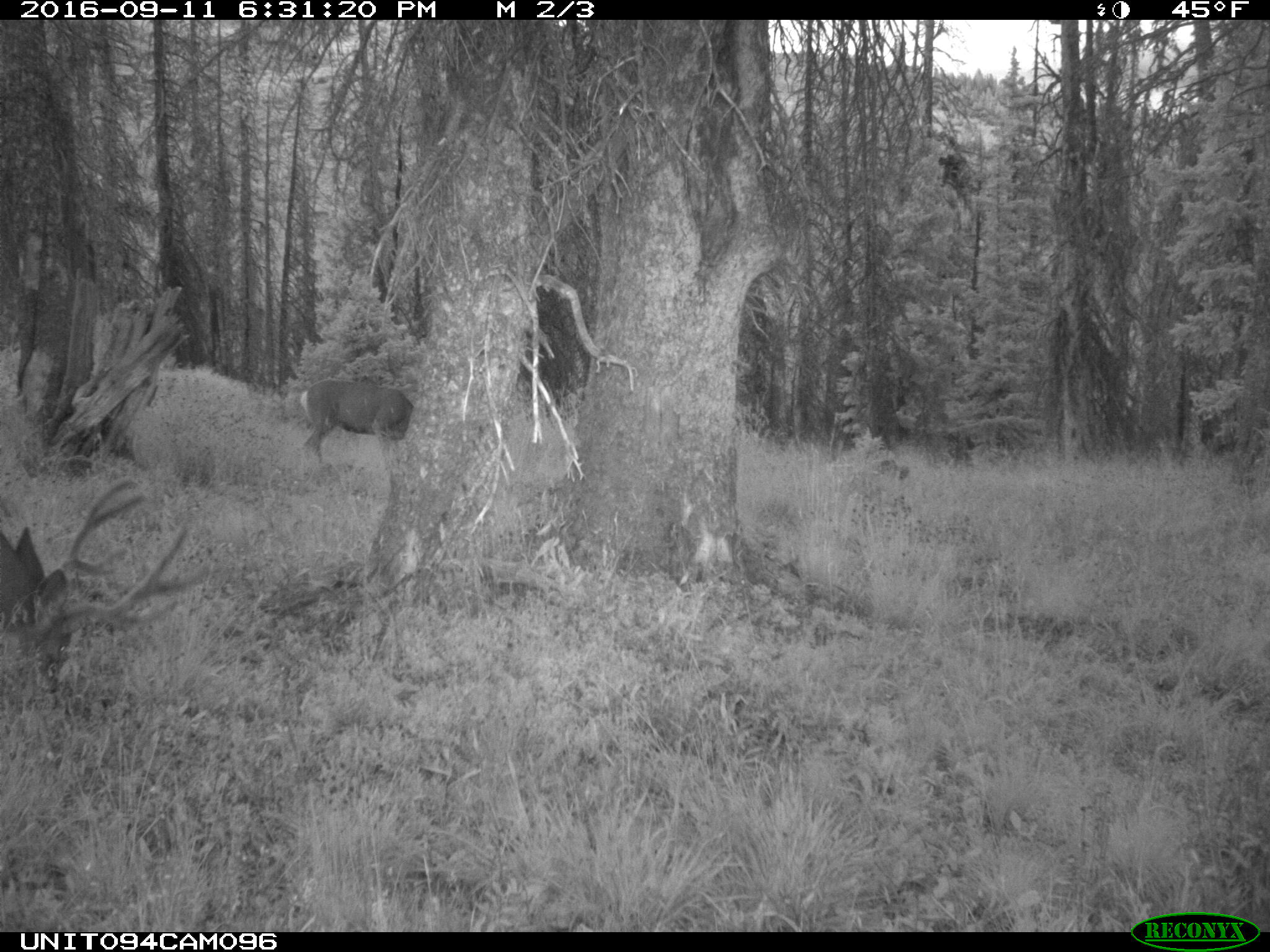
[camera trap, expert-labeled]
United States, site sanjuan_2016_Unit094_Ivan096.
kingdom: Animalia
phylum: Chordata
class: Mammalia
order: Artiodactyla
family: Cervidae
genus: Odocoileus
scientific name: Odocoileus hemionus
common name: mule deer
Odocoileus hemionus (mule deer).